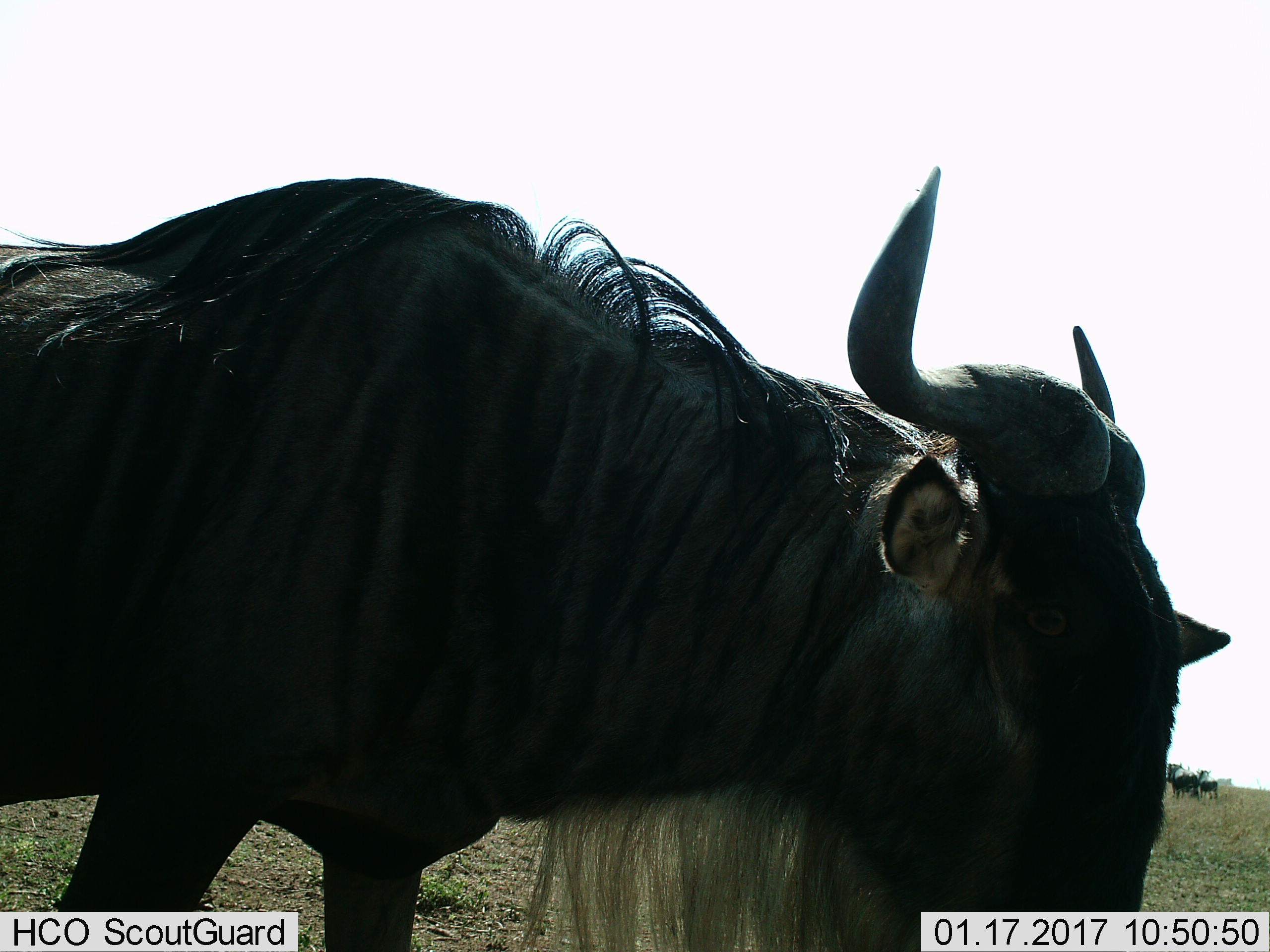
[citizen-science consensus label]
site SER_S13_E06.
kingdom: Animalia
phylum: Chordata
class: Mammalia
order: Artiodactyla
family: Bovidae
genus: Connochaetes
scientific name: Connochaetes taurinus taurinus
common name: blue wildebeest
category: wildebeestblue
Wildebeestblue (blue wildebeest) (Connochaetes taurinus taurinus), count 1. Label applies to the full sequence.